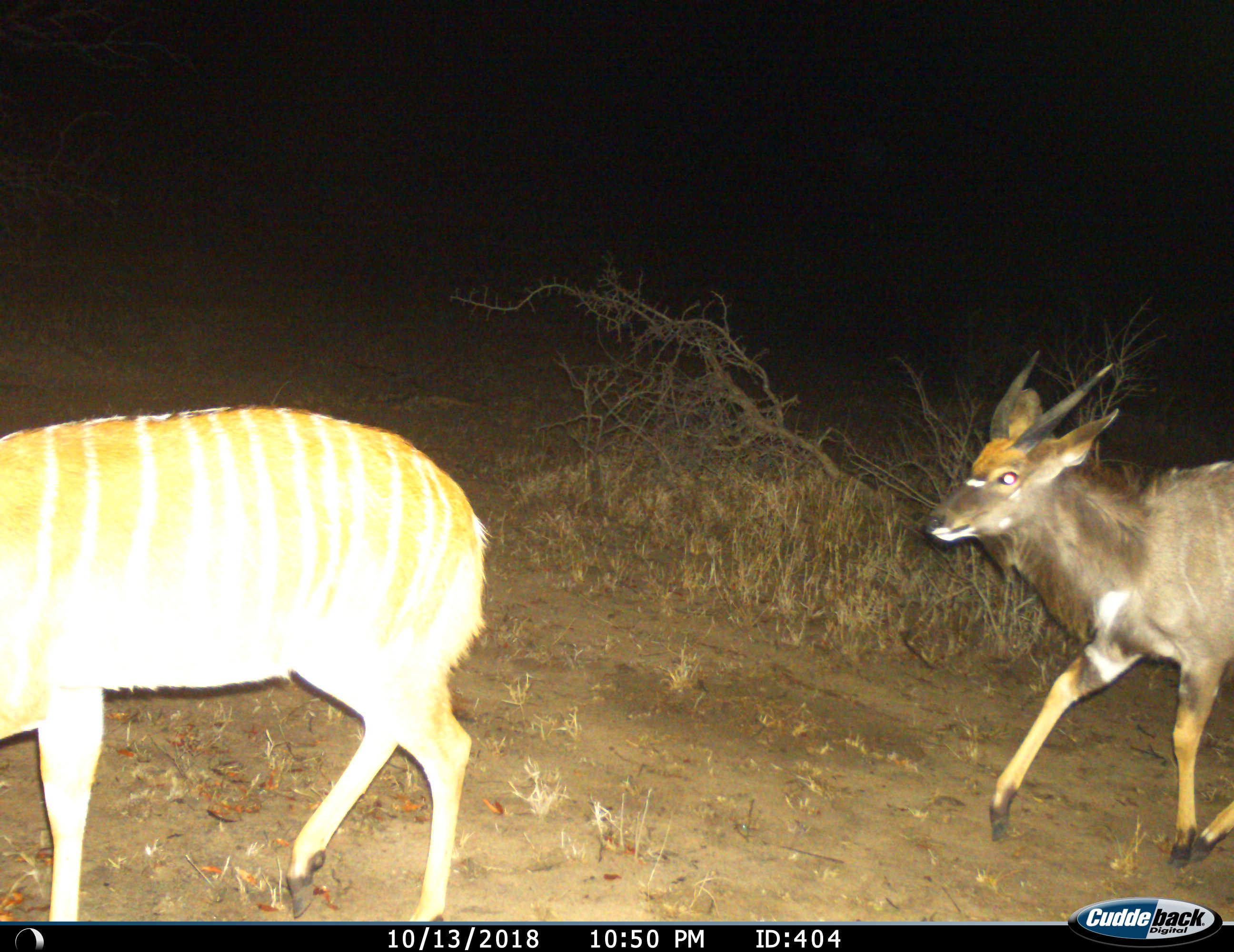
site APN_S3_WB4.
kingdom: Animalia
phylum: Chordata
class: Mammalia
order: Artiodactyla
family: Bovidae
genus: Tragelaphus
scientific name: Tragelaphus angasii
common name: nyala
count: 2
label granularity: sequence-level